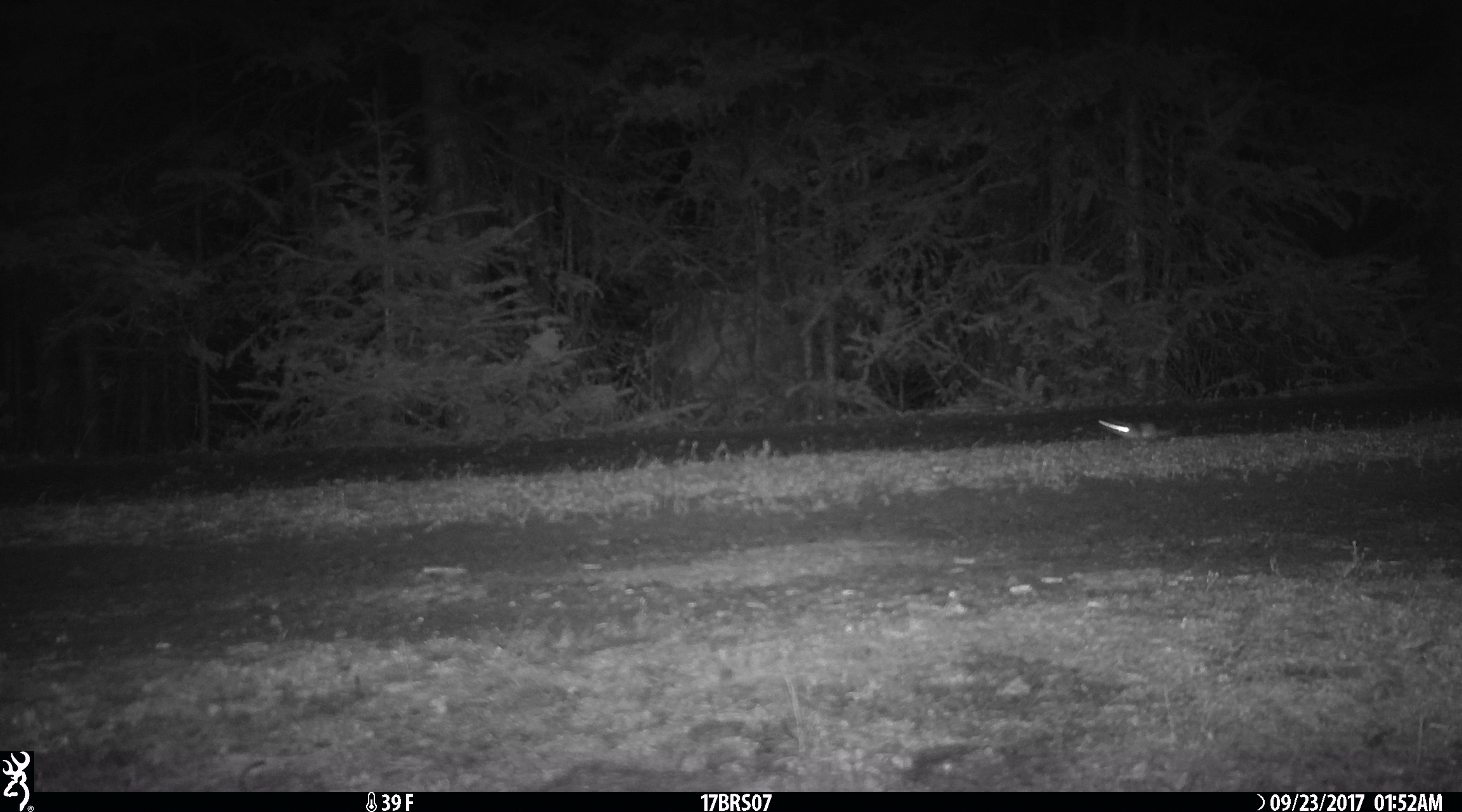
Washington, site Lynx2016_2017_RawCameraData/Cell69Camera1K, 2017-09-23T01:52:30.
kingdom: Animalia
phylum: Chordata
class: Mammalia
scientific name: Mammalia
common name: small mammal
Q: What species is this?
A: Small mammal (Mammalia).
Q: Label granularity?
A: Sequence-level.